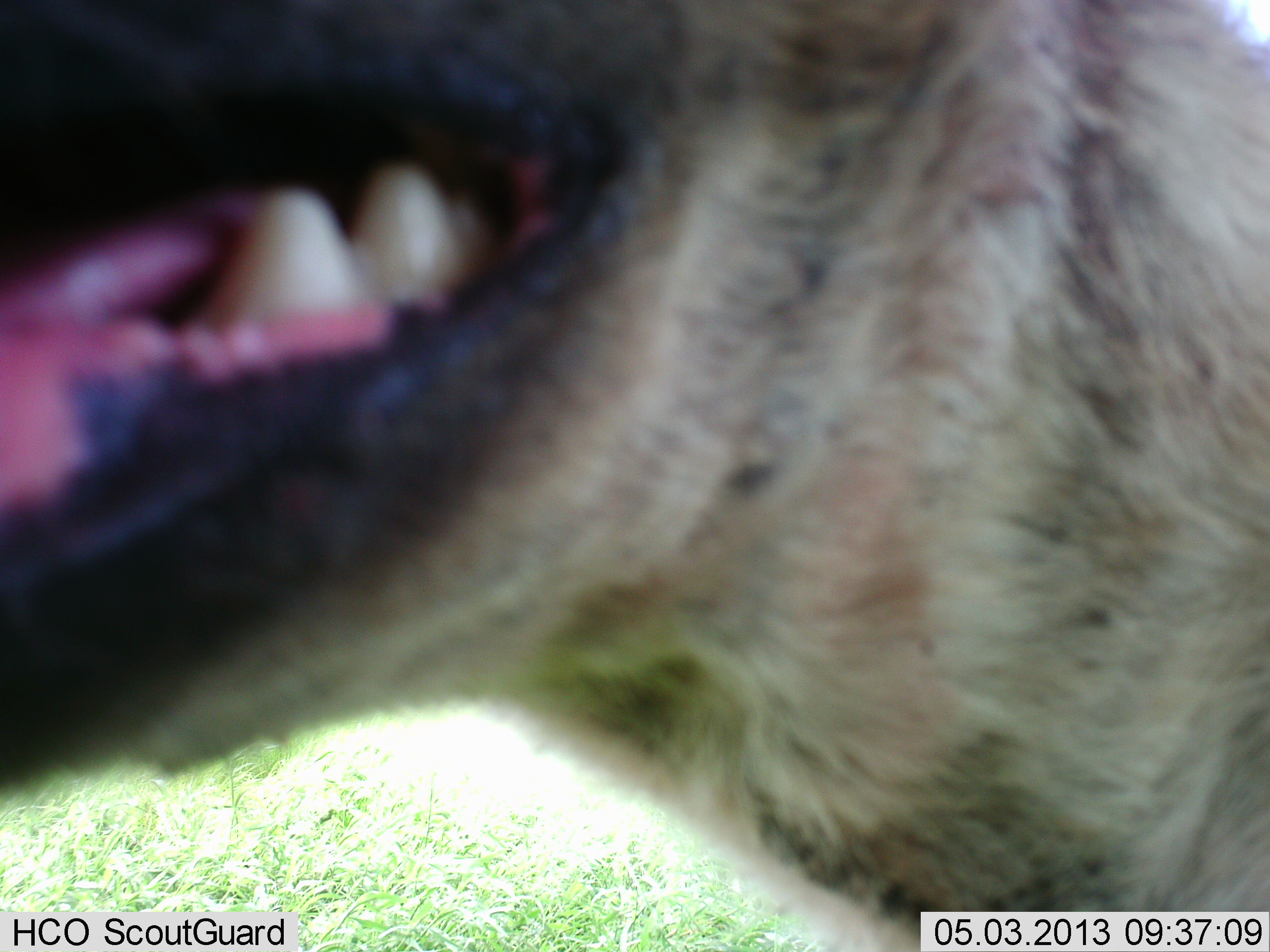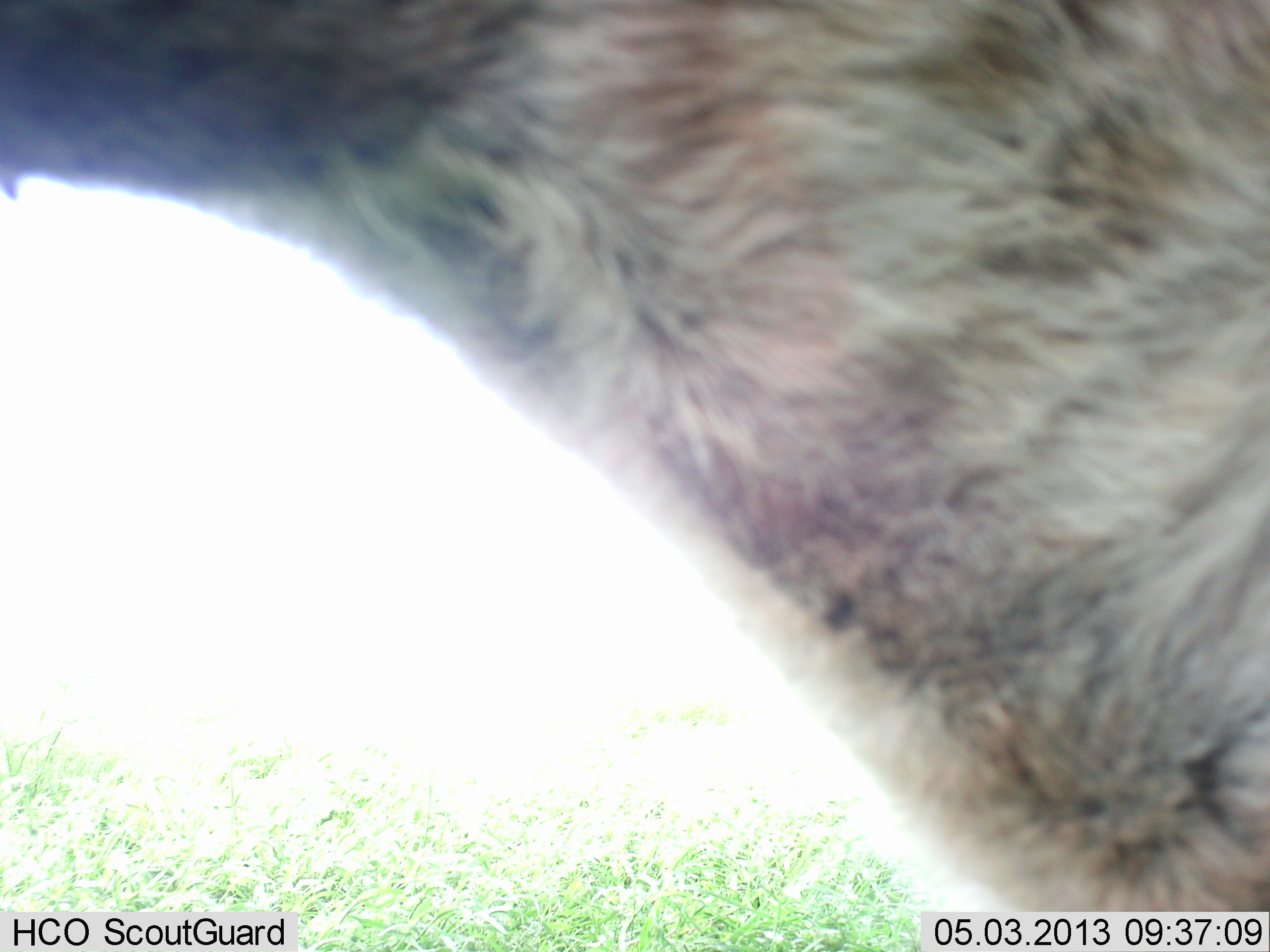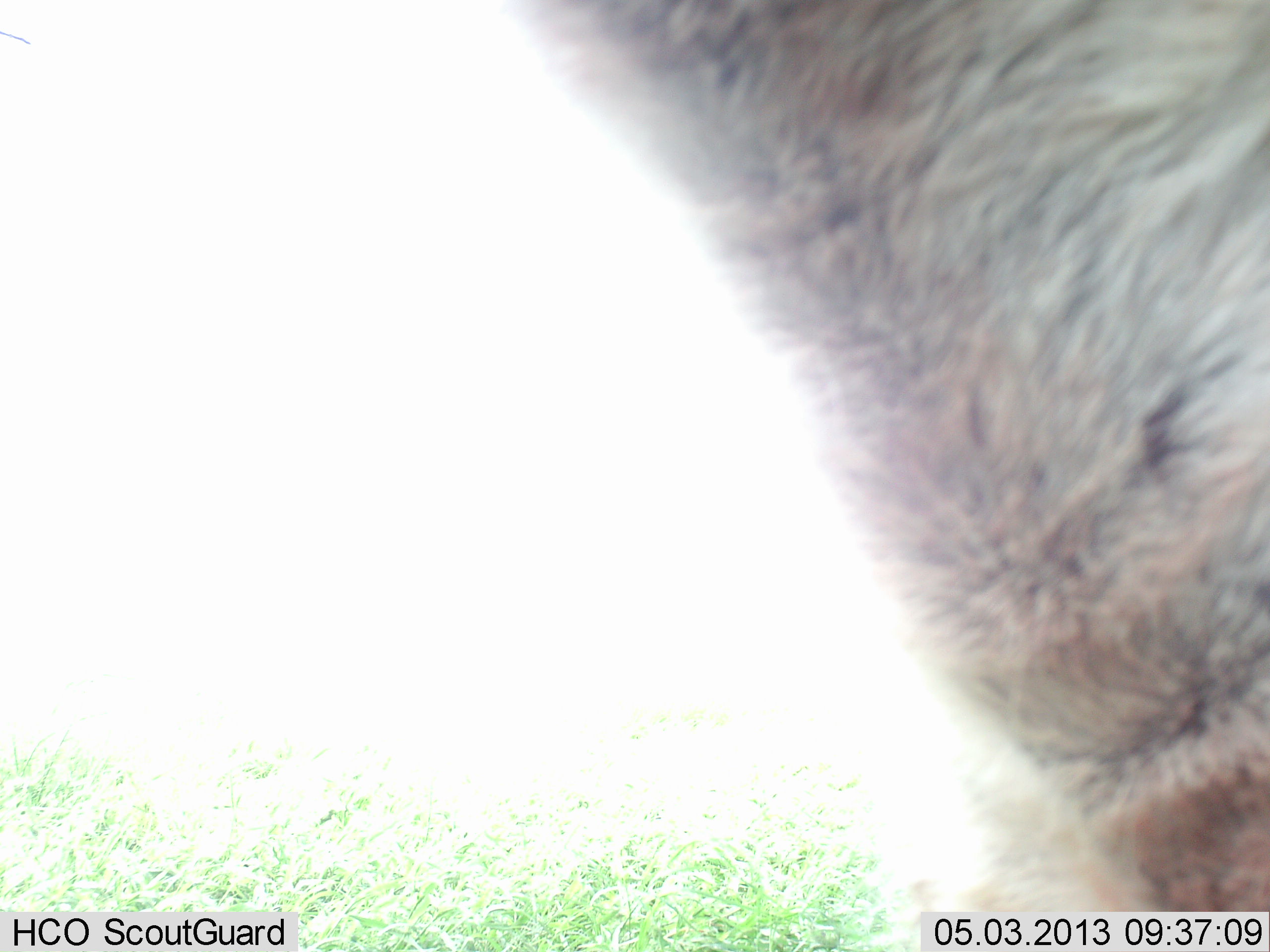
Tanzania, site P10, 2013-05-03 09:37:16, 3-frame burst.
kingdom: Animalia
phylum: Chordata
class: Mammalia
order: Carnivora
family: Hyaenidae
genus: Crocuta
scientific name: Crocuta crocuta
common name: spotted hyena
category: hyenaspotted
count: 1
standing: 80%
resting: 0%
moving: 10%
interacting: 10%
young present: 0%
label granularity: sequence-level